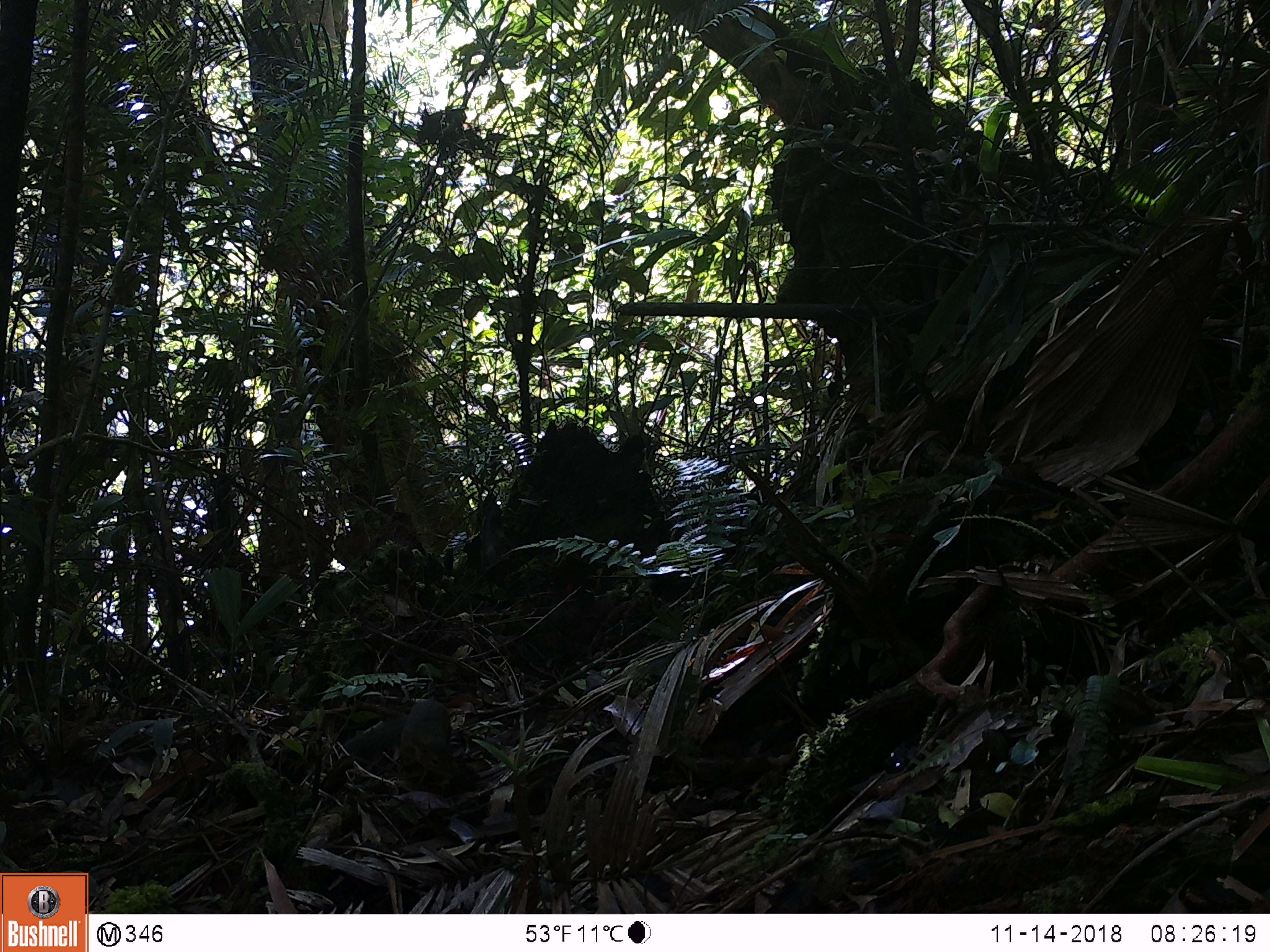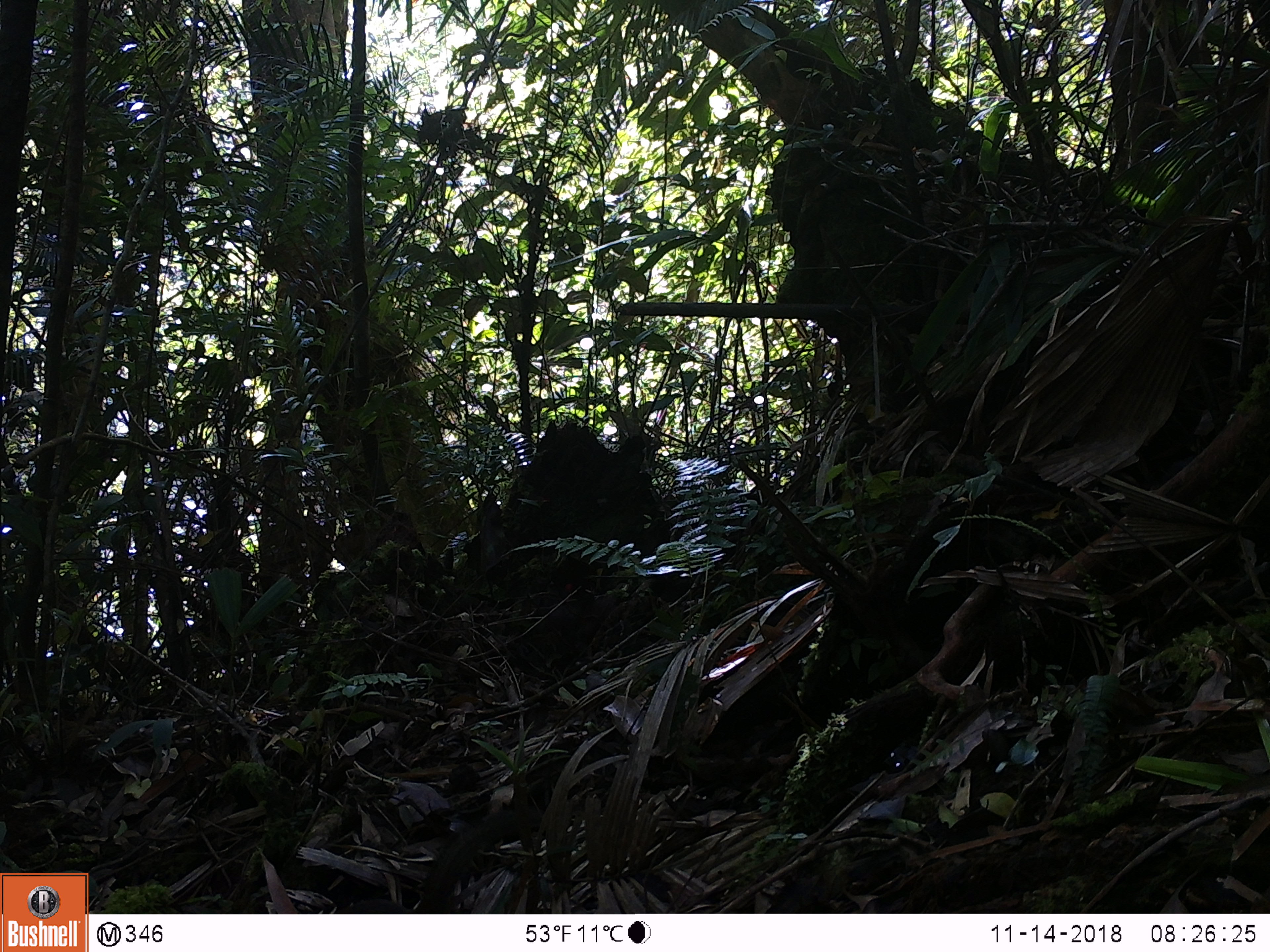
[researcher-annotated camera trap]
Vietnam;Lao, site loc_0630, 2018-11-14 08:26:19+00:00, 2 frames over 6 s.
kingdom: Animalia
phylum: Chordata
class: Mammalia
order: Rodentia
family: Sciuridae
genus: Dremomys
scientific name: Dremomys rufigenis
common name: red-cheeked squirrel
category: red cheeked squirrel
Red cheeked squirrel (red-cheeked squirrel) (Dremomys rufigenis). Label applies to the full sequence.